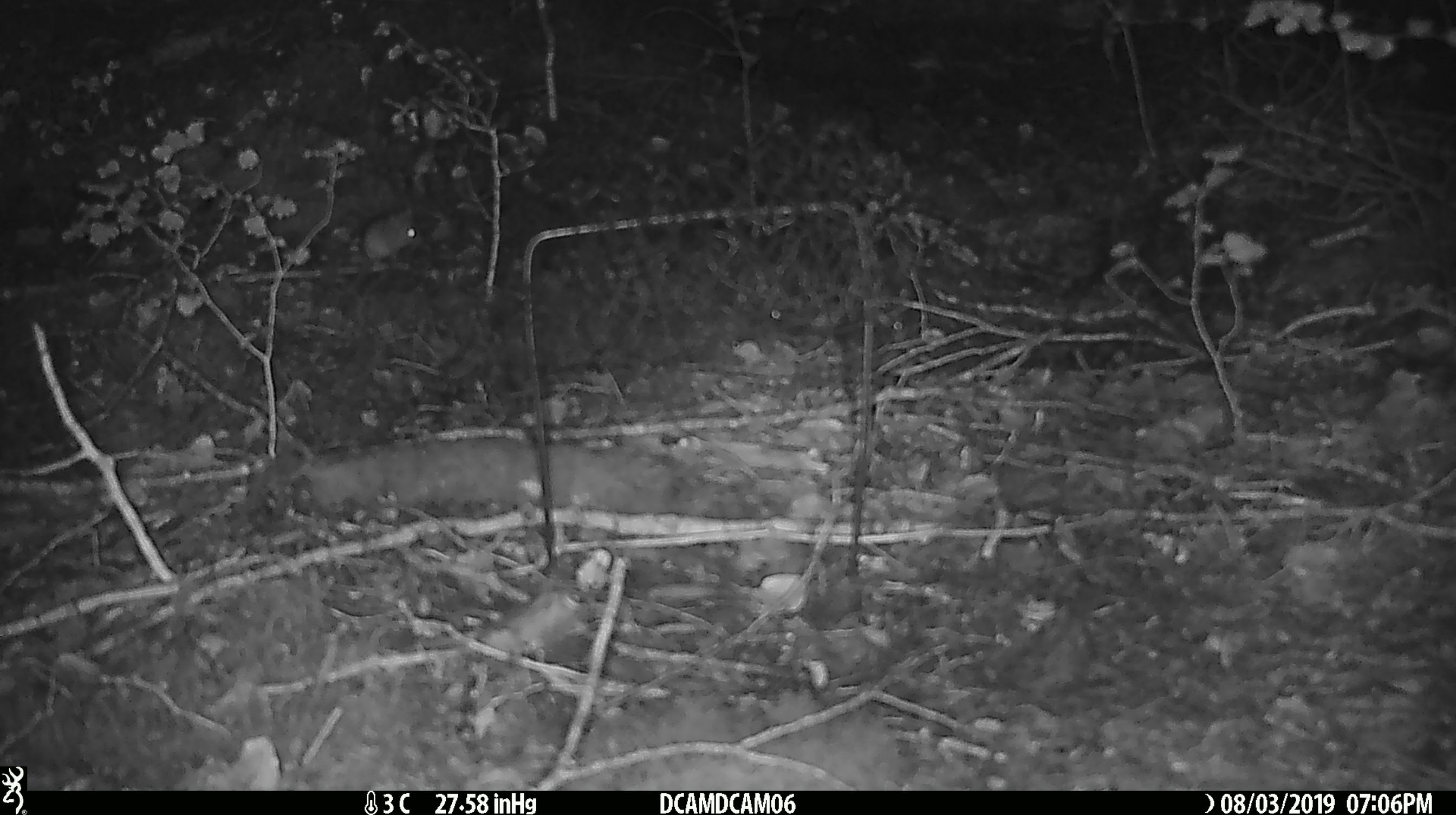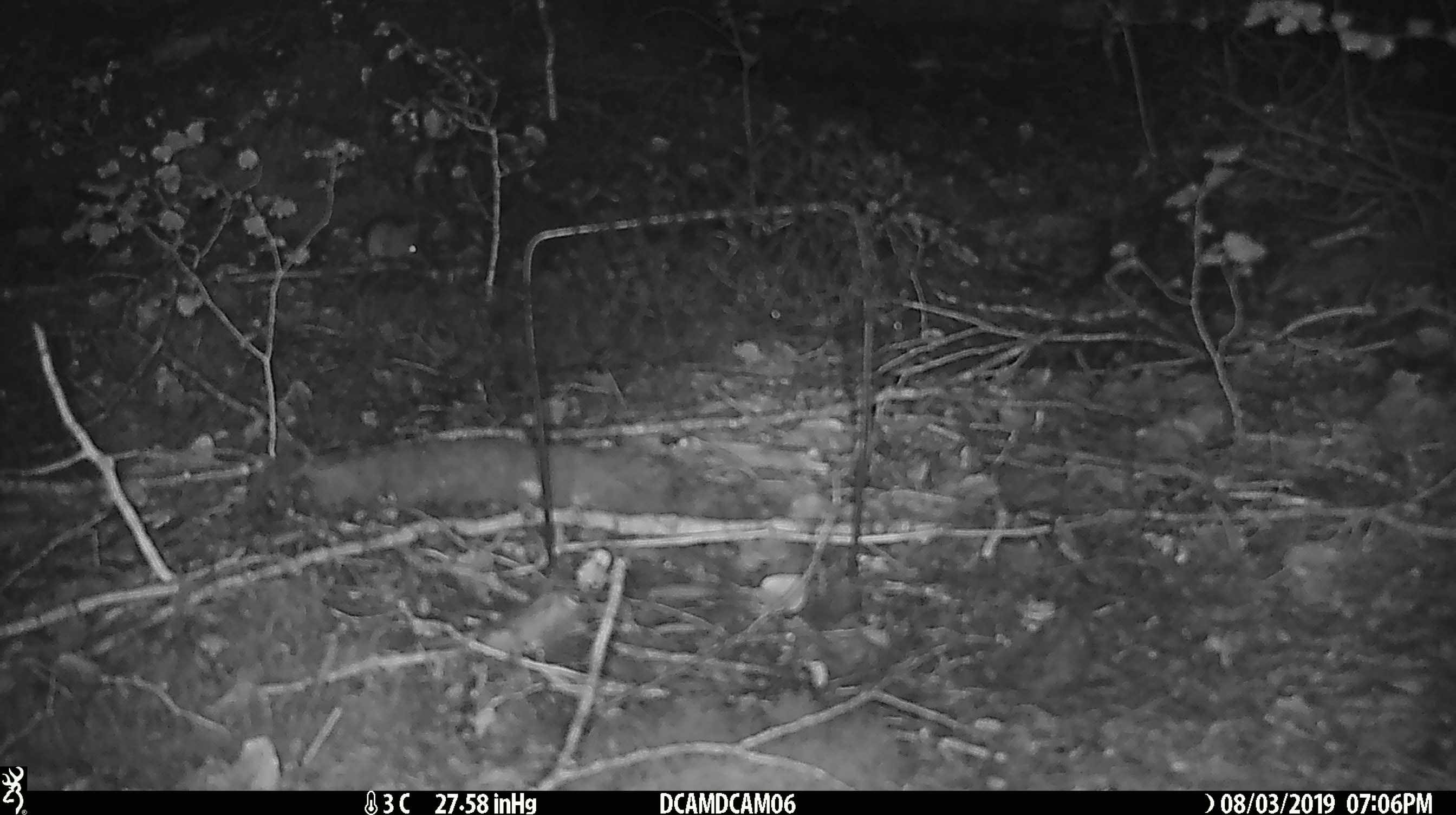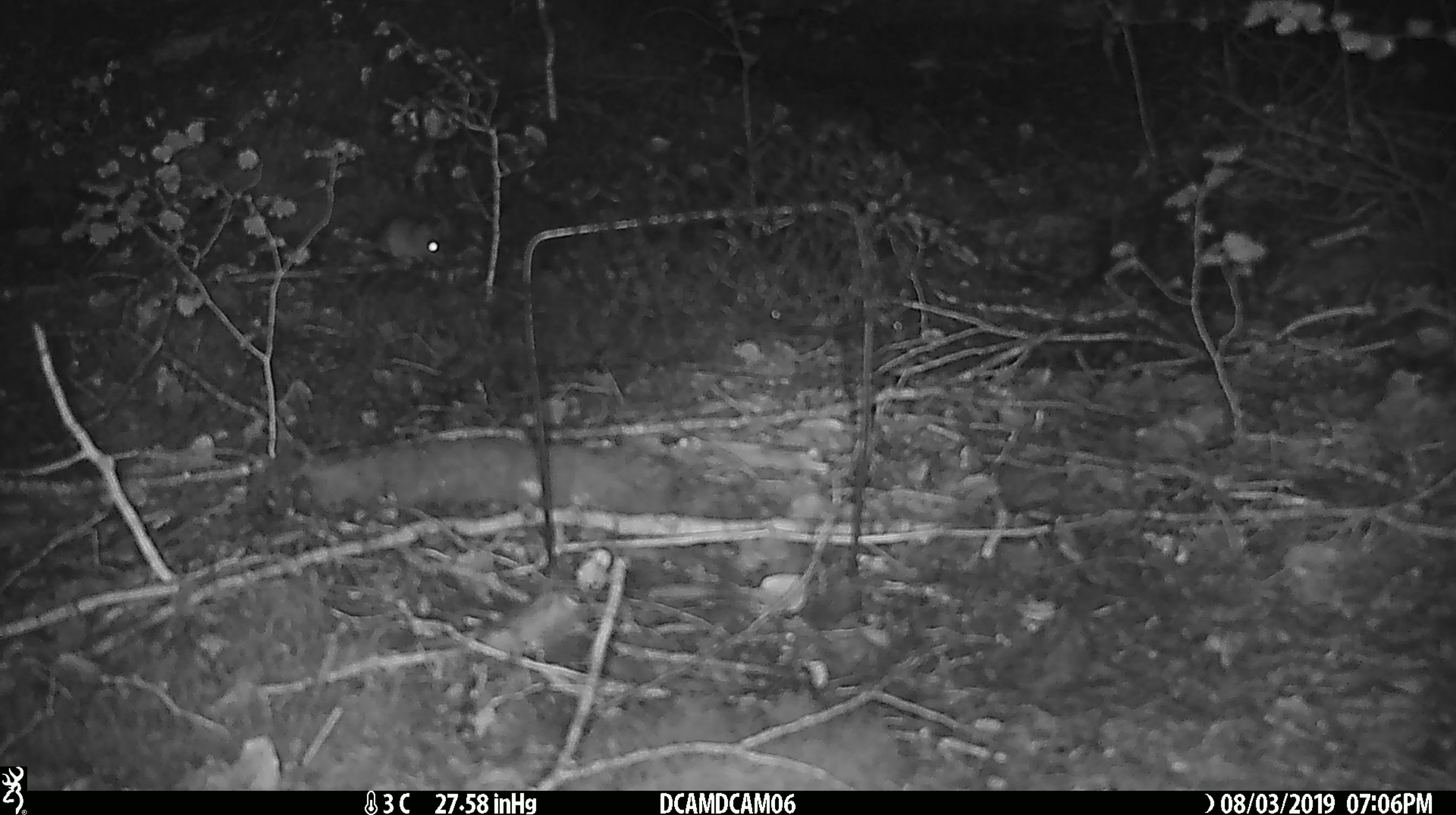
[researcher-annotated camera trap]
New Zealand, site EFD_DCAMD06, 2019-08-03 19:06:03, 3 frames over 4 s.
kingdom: Animalia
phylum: Chordata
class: Mammalia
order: Rodentia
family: Muridae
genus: Mus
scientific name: Mus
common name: mouse